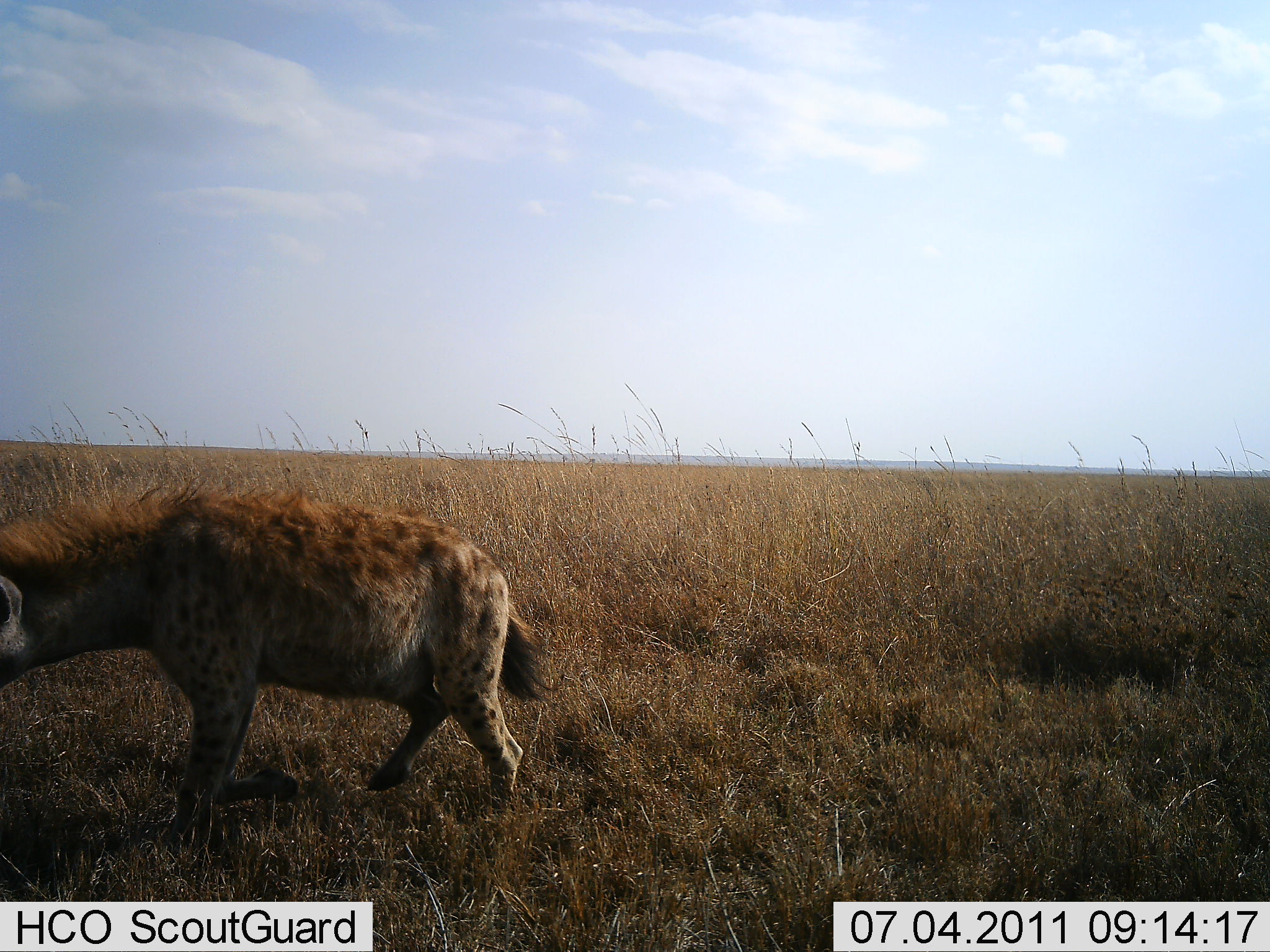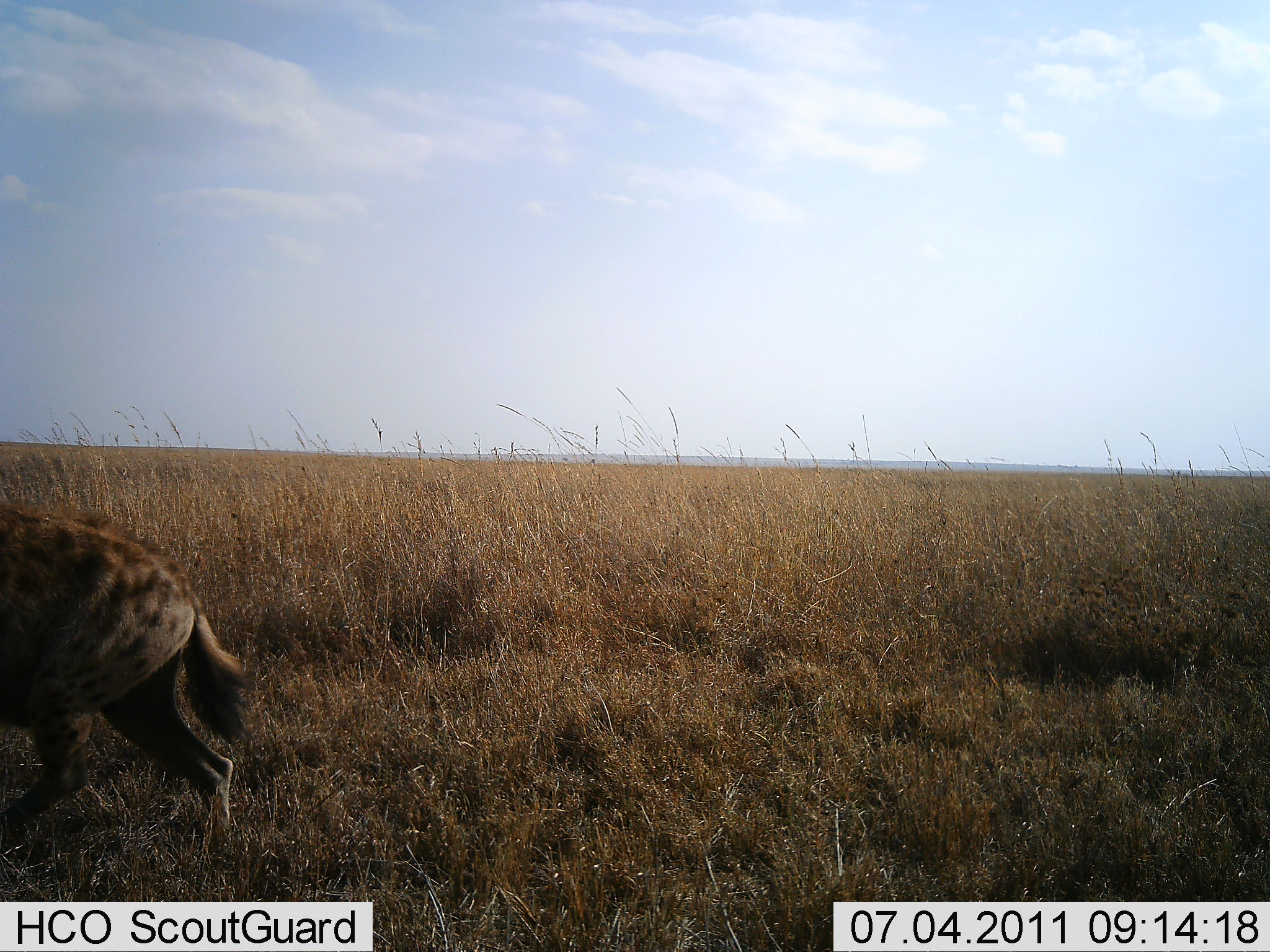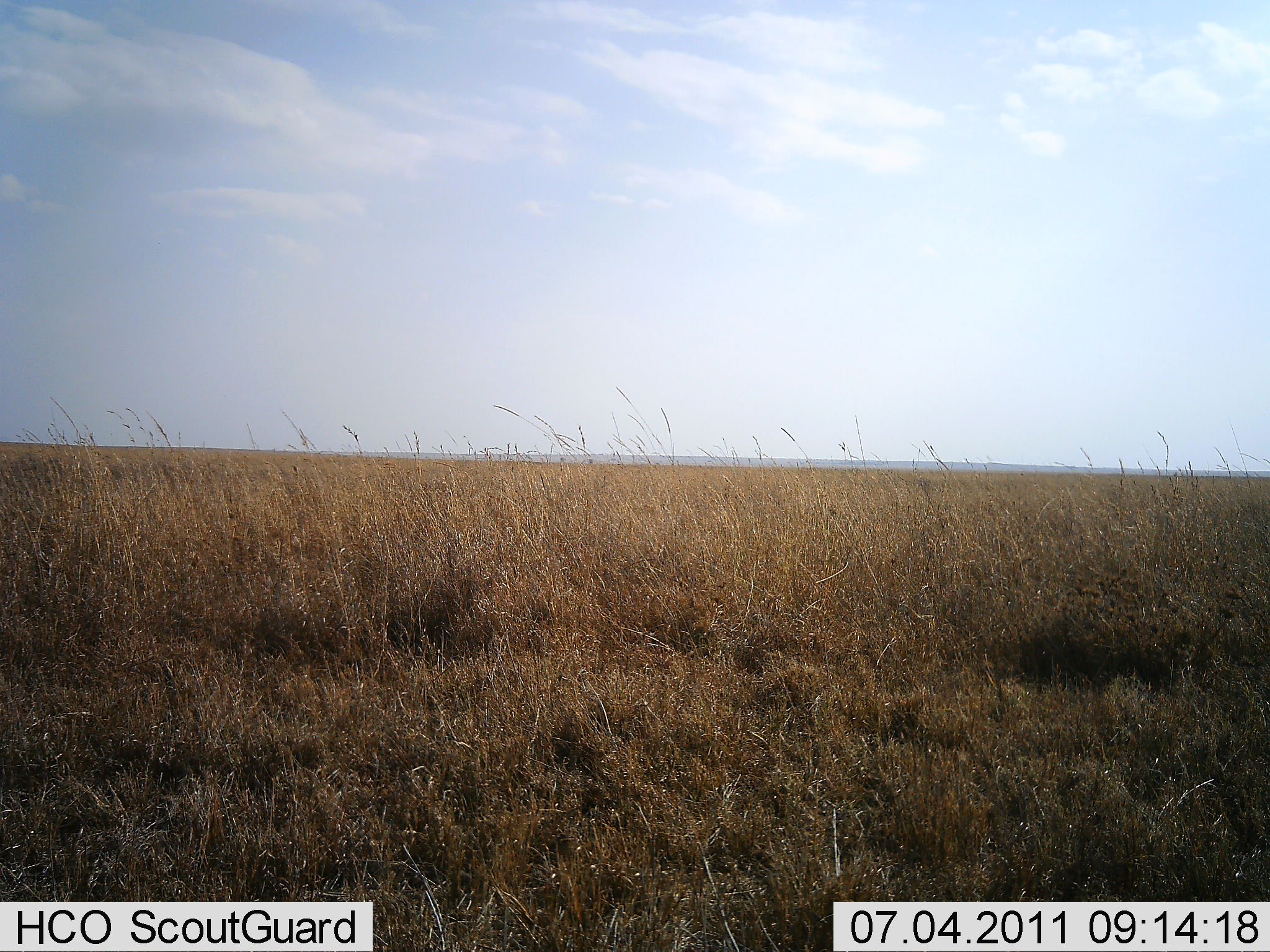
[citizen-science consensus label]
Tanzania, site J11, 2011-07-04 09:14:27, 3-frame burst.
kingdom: Animalia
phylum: Chordata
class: Mammalia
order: Carnivora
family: Hyaenidae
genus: Crocuta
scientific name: Crocuta crocuta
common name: spotted hyena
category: hyenaspotted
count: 1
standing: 0%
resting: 0%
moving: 100%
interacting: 0%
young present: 0%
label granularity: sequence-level